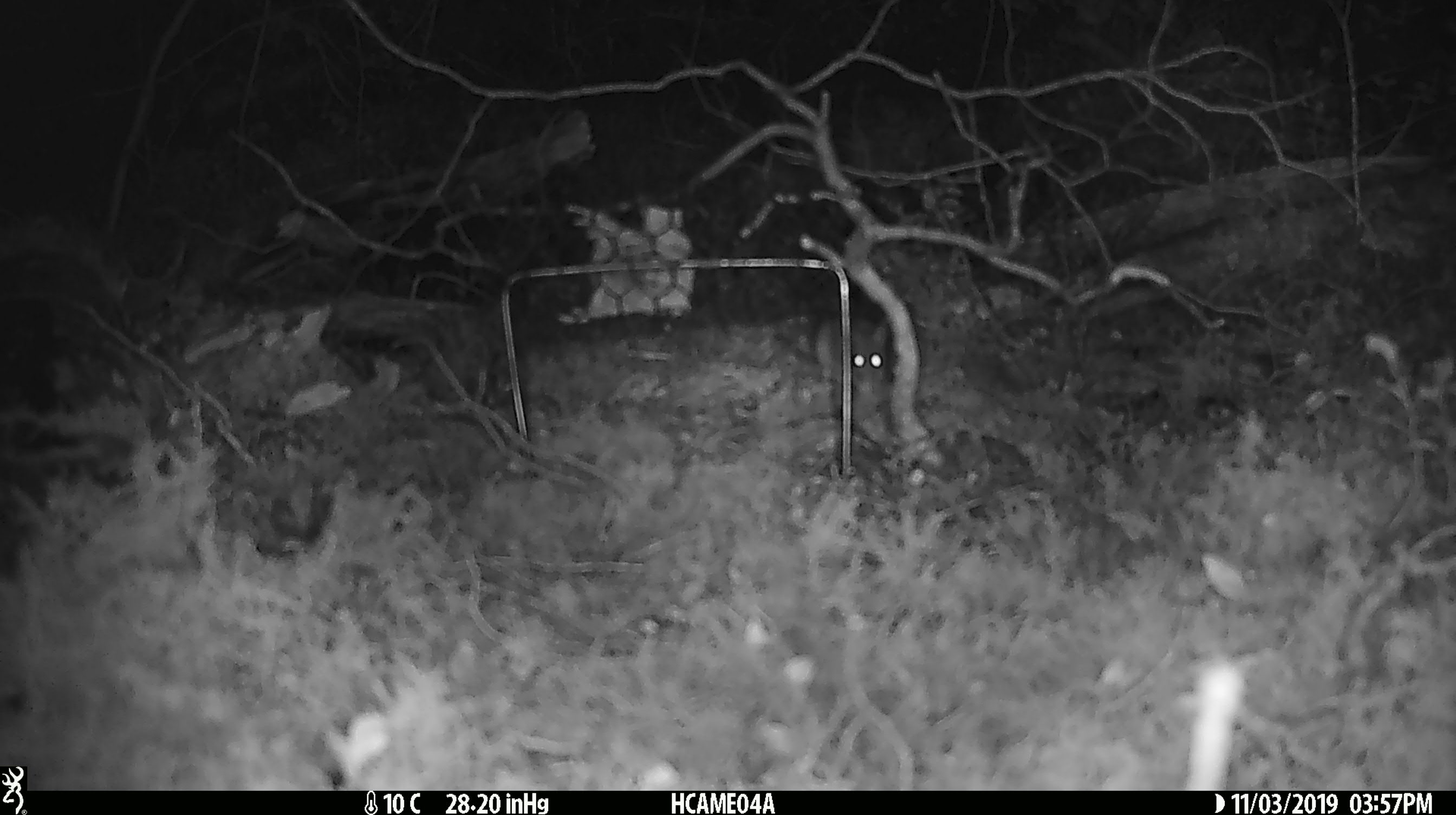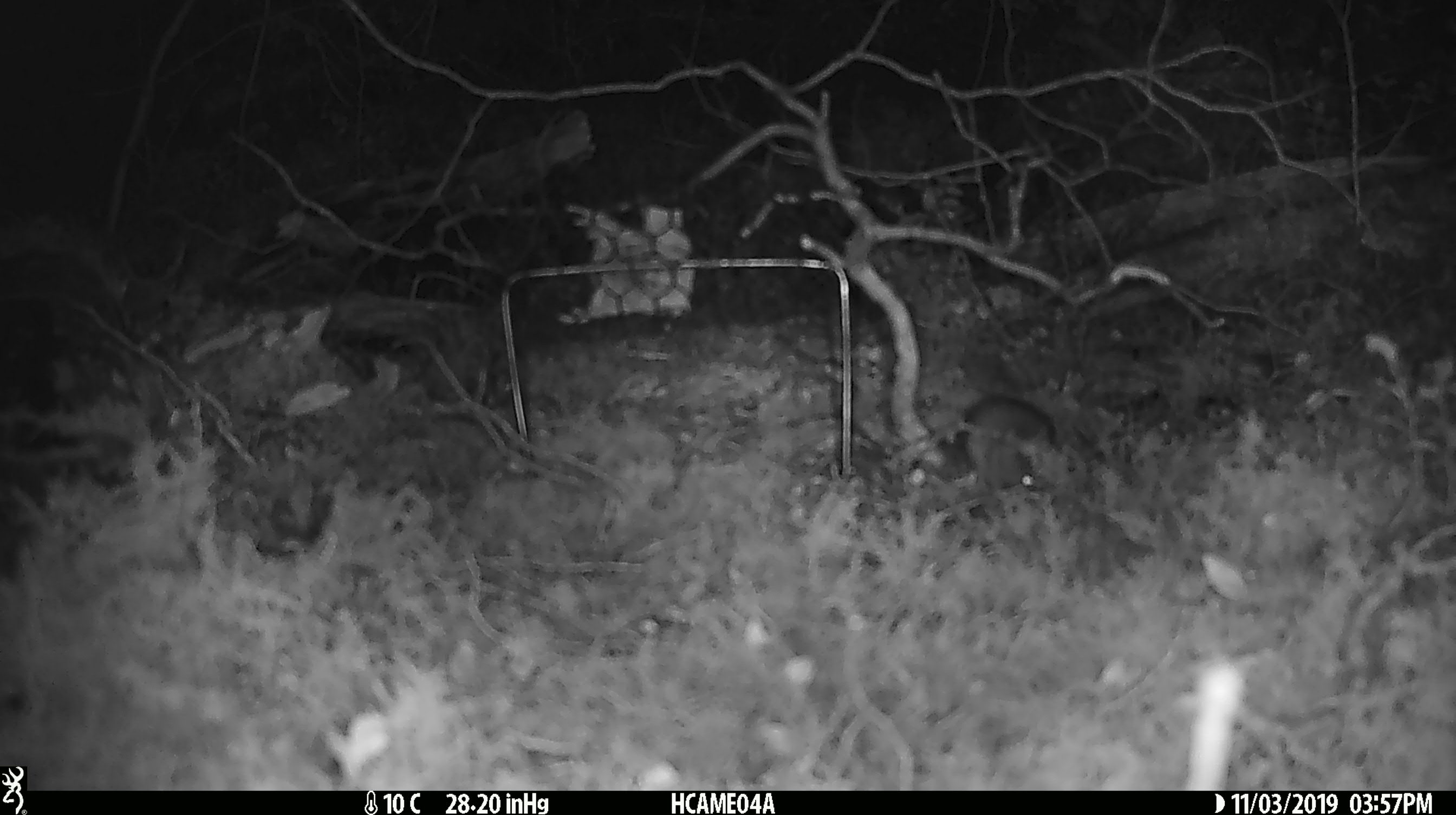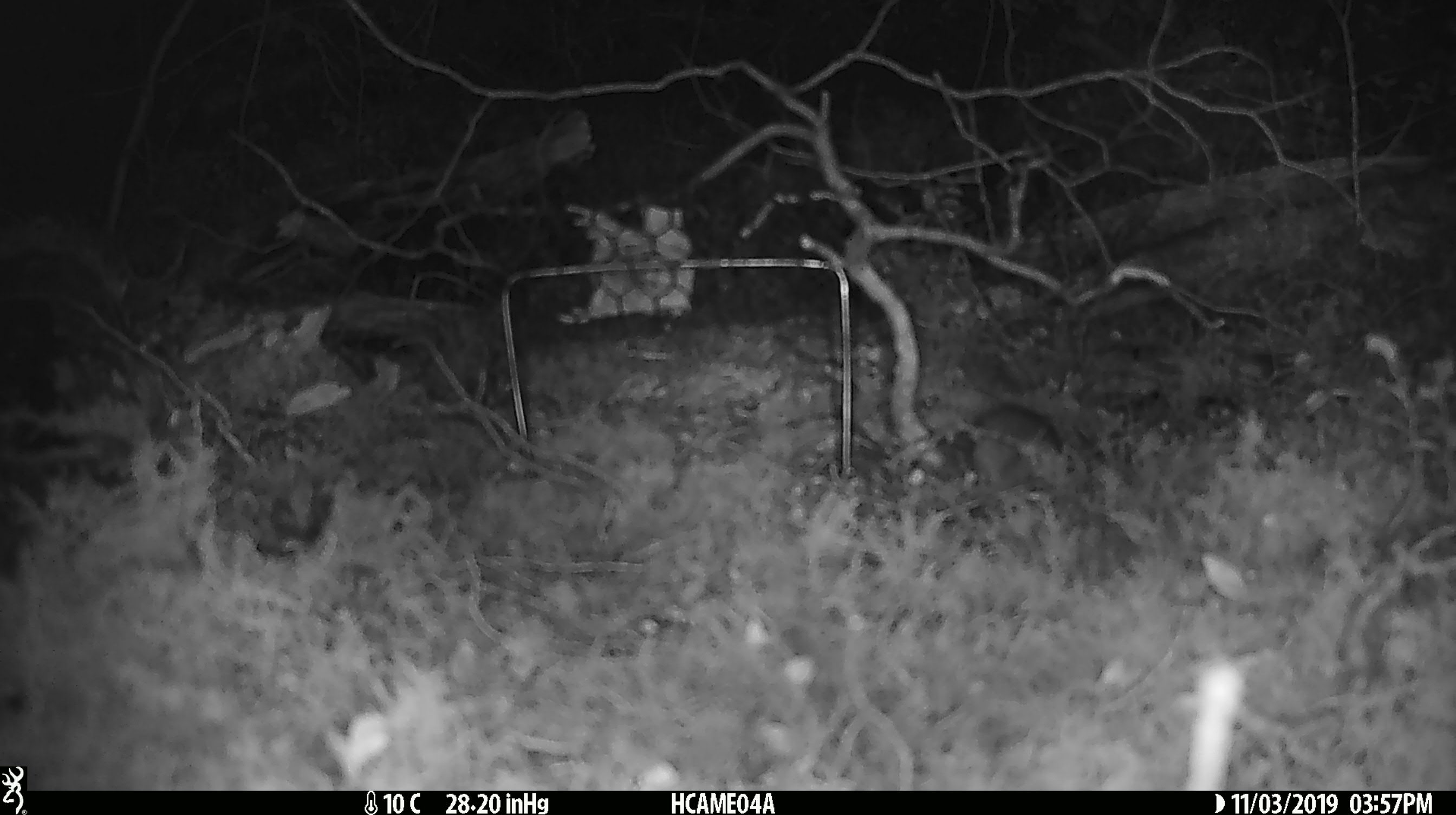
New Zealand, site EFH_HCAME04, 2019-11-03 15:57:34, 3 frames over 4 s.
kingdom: Animalia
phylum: Chordata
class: Mammalia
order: Rodentia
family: Muridae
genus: Mus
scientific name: Mus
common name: mouse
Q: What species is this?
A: Mouse (Mus).